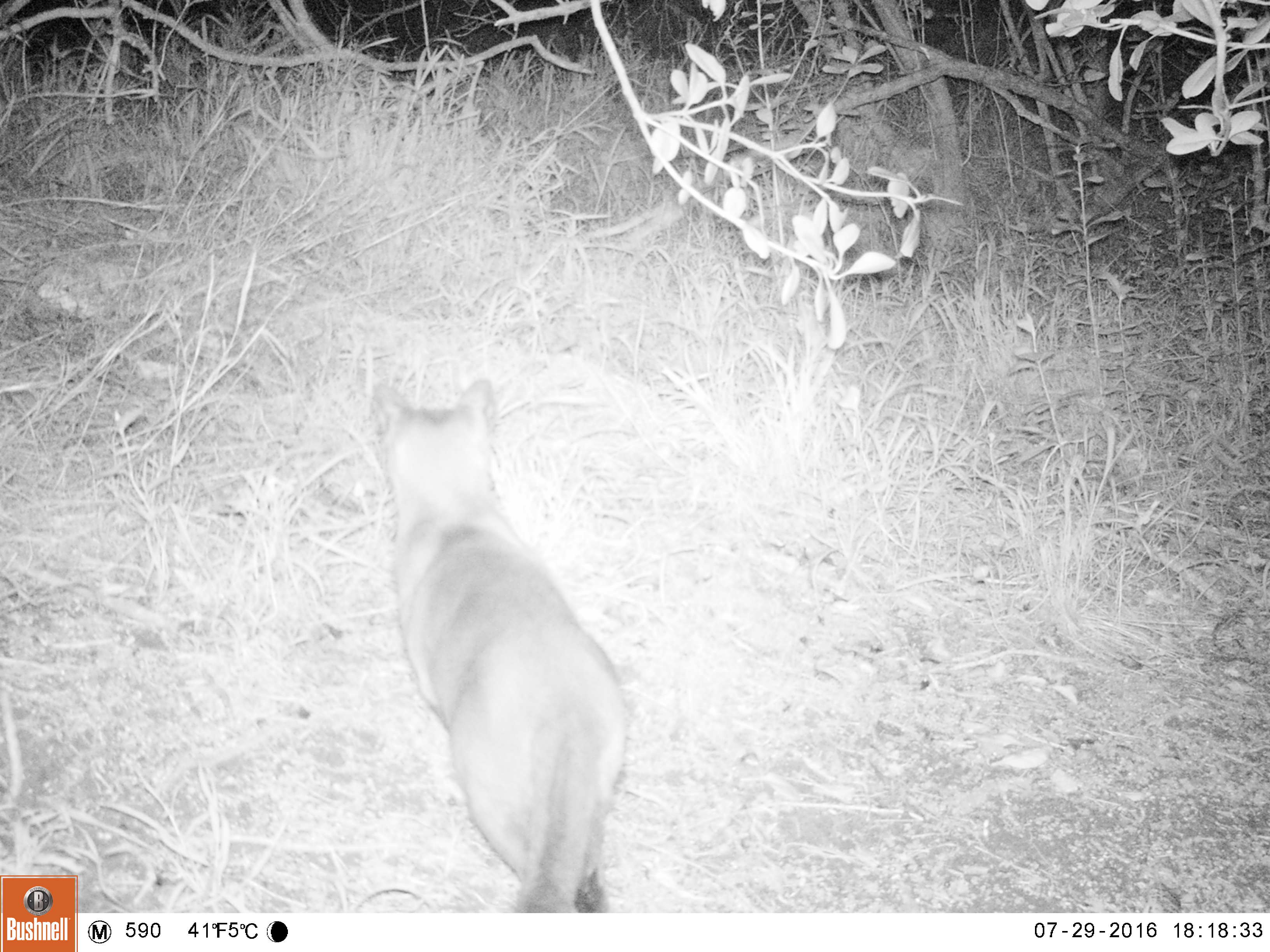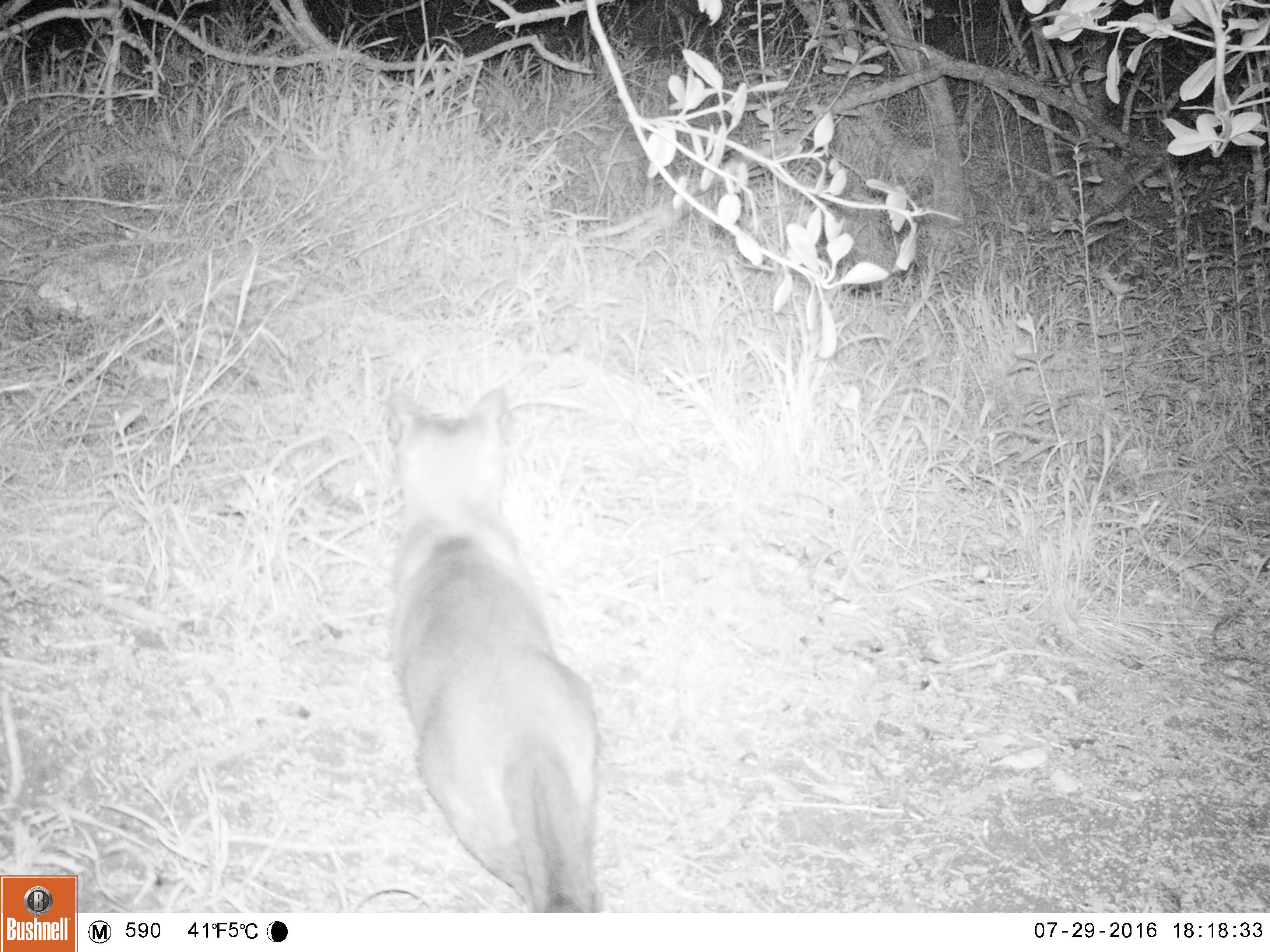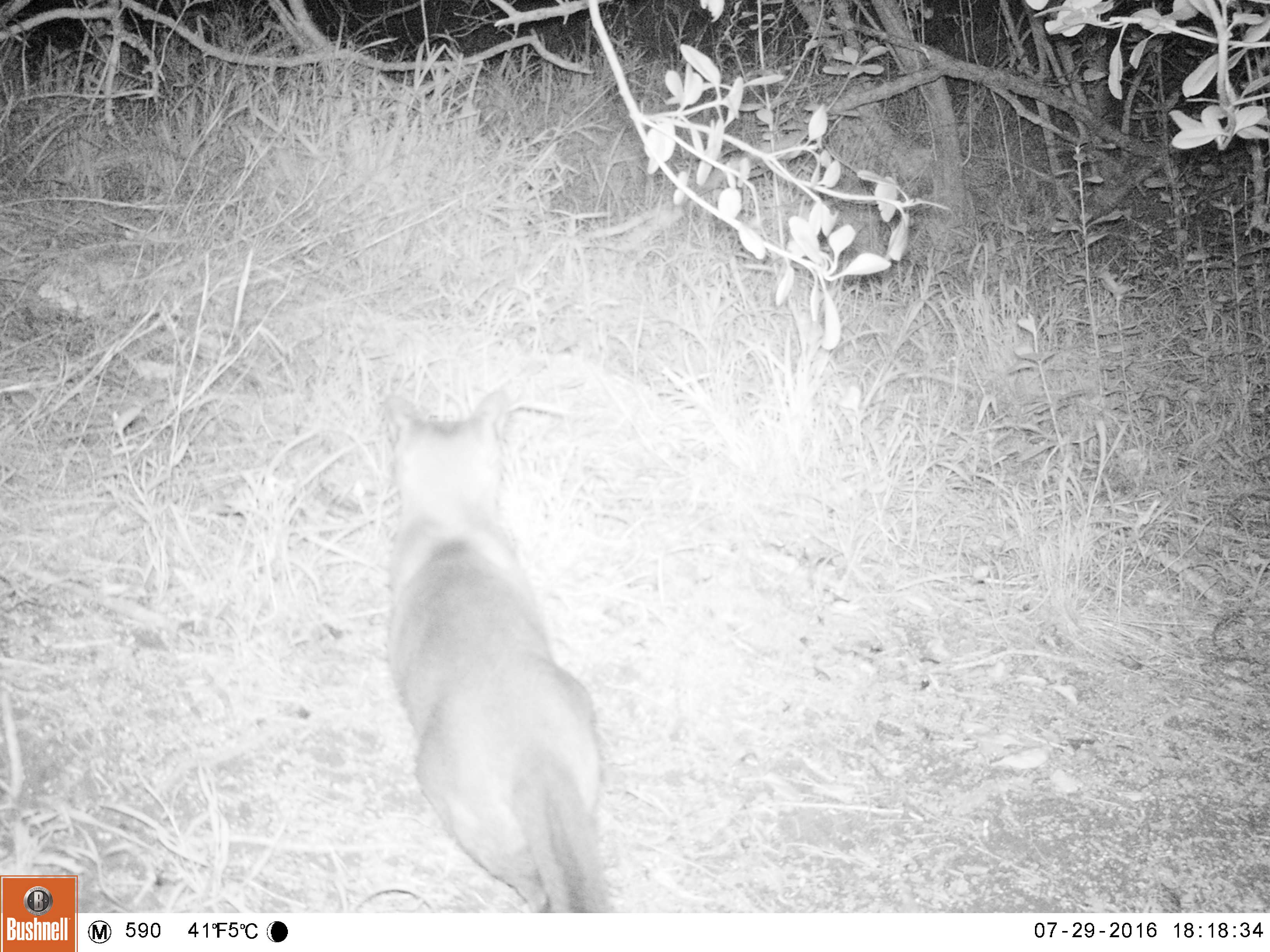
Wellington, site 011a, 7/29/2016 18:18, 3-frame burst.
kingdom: Animalia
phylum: Chordata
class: Mammalia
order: Carnivora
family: Felidae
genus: Felis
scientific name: Felis catus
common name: cat